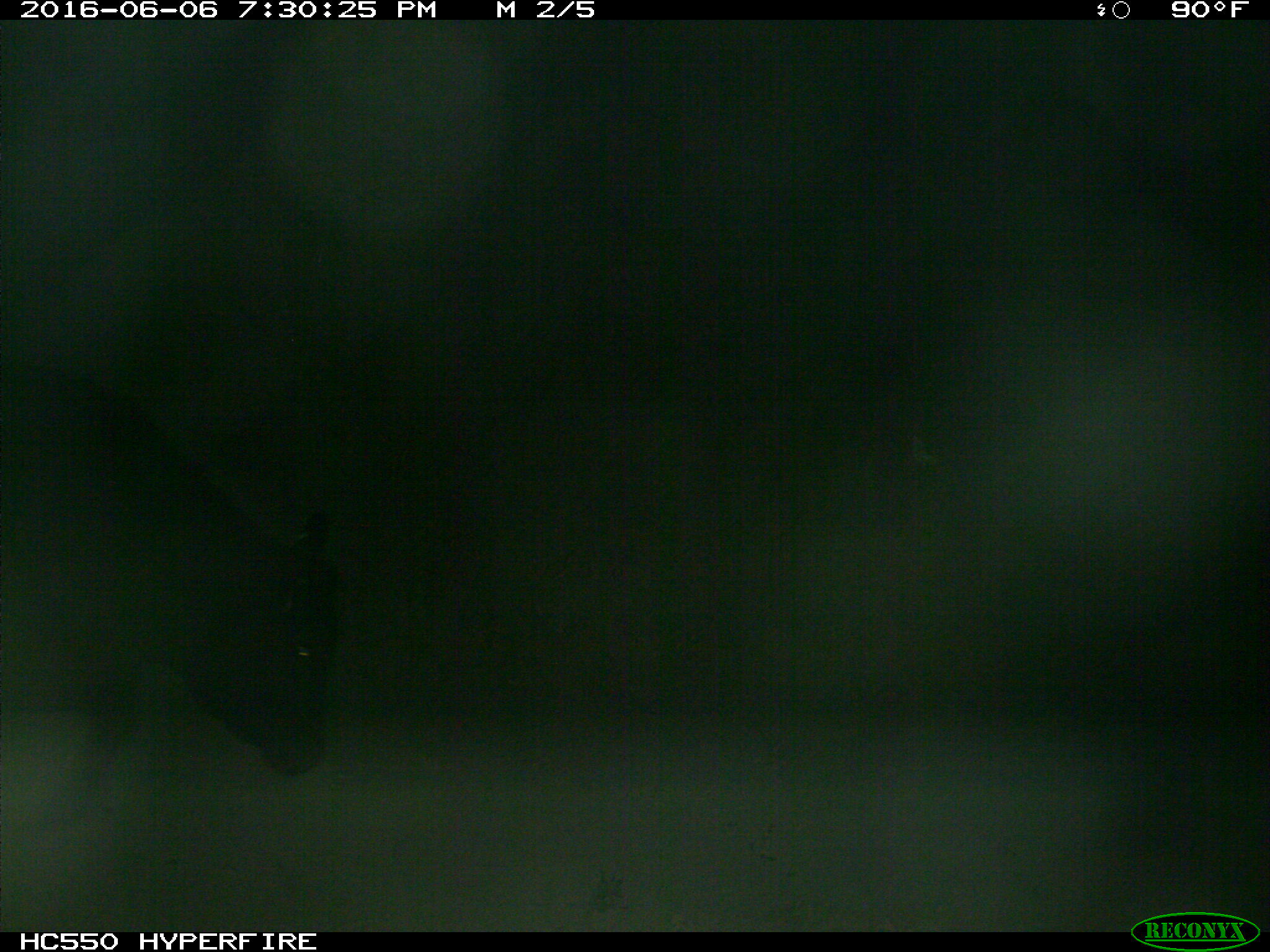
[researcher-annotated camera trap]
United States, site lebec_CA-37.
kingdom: Animalia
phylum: Chordata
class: Mammalia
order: Artiodactyla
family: Bovidae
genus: Bos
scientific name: Bos taurus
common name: domestic cow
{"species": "Bos taurus (domestic cow)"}